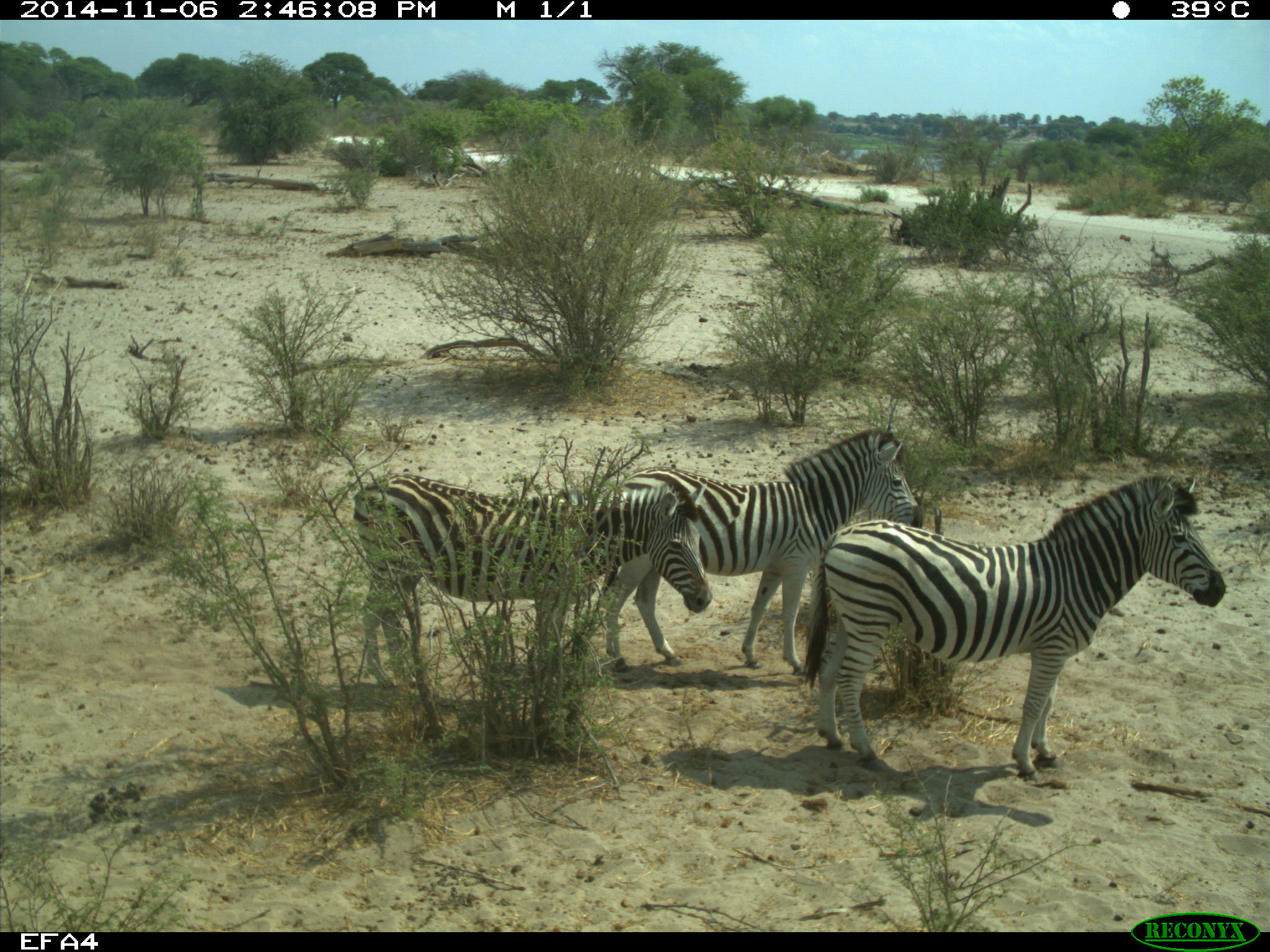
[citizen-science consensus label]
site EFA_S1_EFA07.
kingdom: Animalia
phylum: Chordata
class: Mammalia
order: Perissodactyla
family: Equidae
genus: Equus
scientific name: Equus quagga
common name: plains zebra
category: zebraplains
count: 3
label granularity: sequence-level